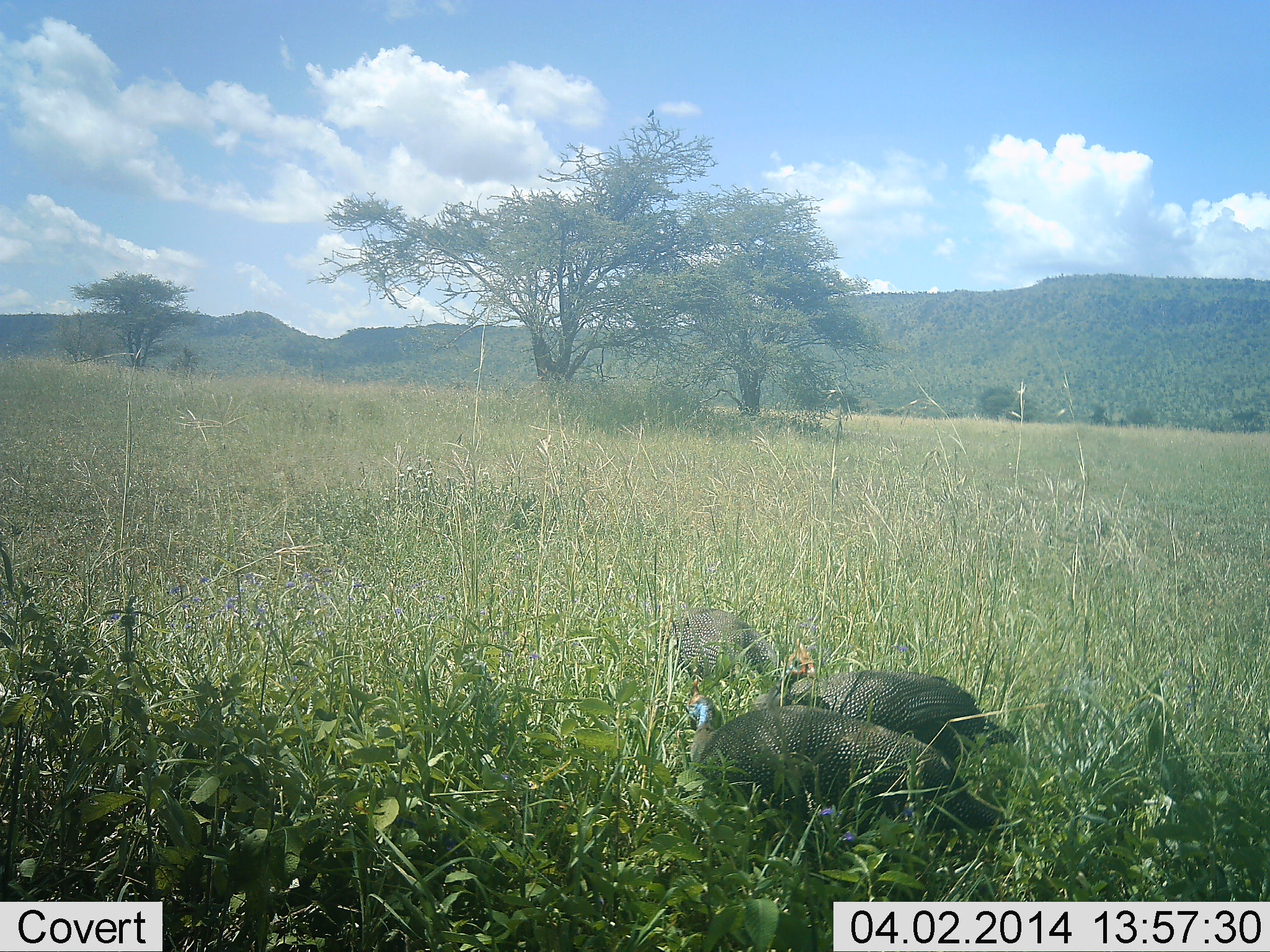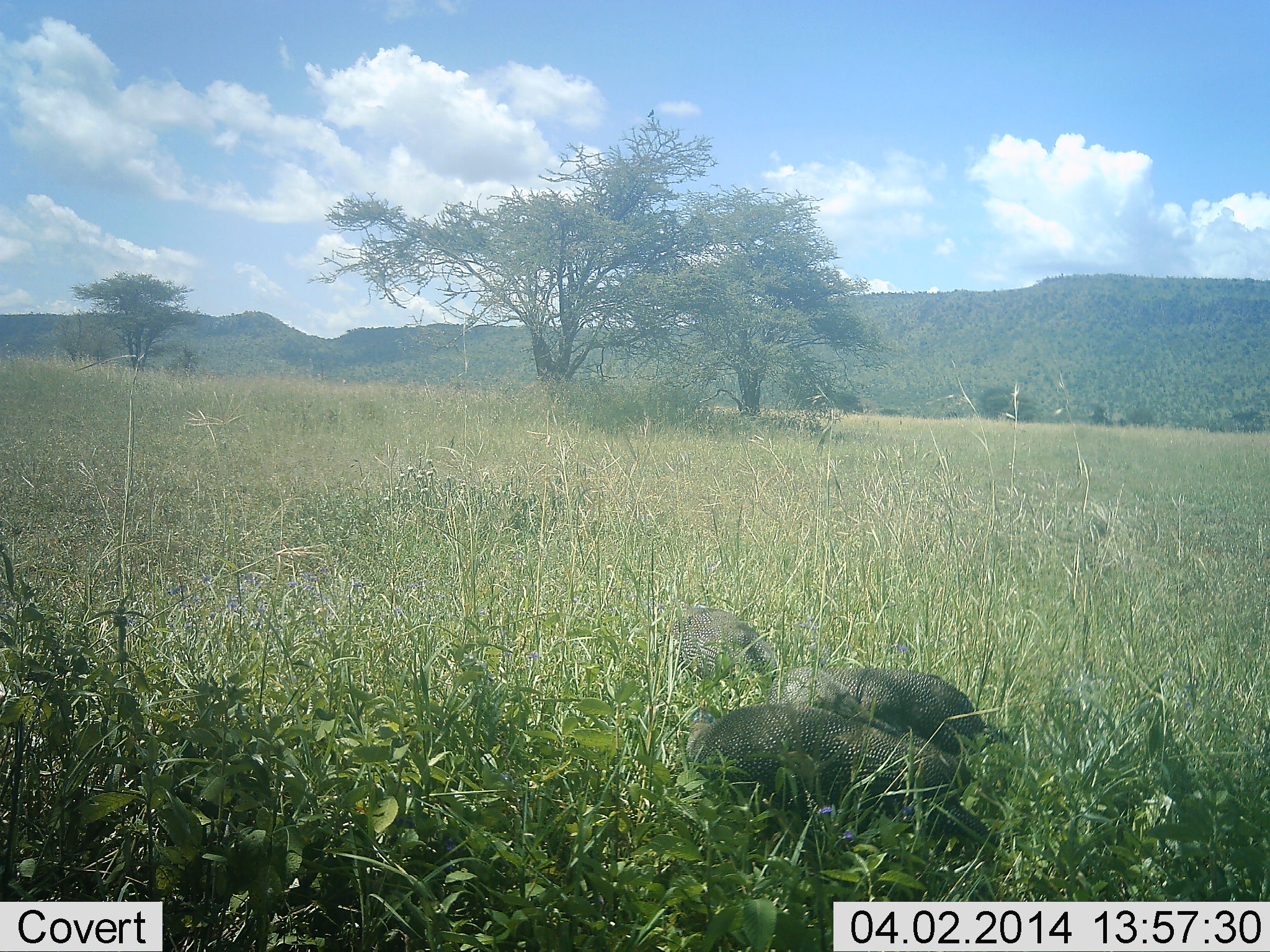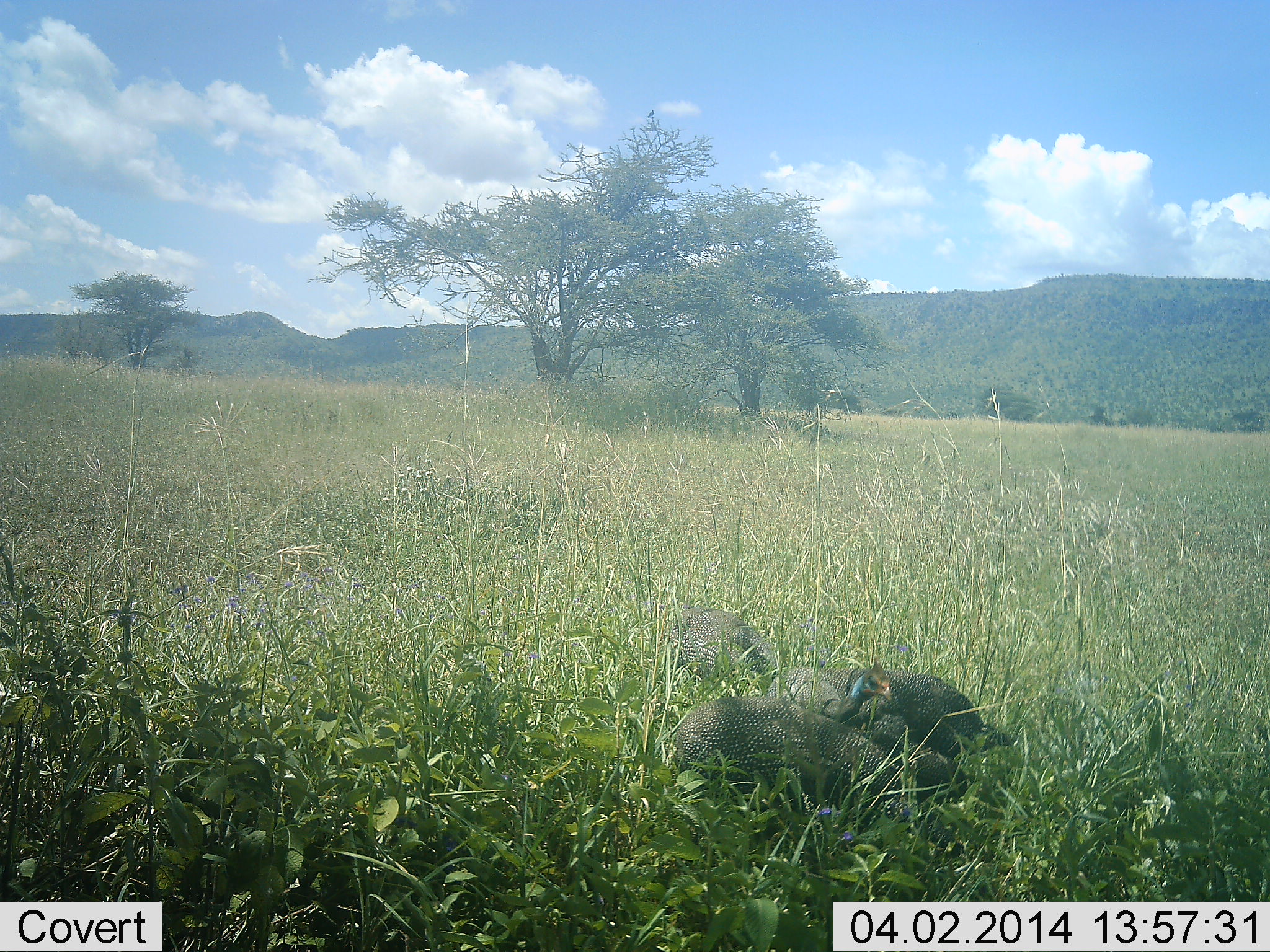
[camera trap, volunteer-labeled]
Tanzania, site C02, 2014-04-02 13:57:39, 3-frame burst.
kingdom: Animalia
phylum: Chordata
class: Aves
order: Galliformes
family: Numididae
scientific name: Numididae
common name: guinea fowl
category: guineafowl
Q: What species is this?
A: Guineafowl (guinea fowl) (Numididae).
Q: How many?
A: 3.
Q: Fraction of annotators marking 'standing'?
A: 30%.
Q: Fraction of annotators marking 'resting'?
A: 10%.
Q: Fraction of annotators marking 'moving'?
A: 10%.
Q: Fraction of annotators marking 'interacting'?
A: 10%.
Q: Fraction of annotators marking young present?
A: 0%.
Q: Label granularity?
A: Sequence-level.